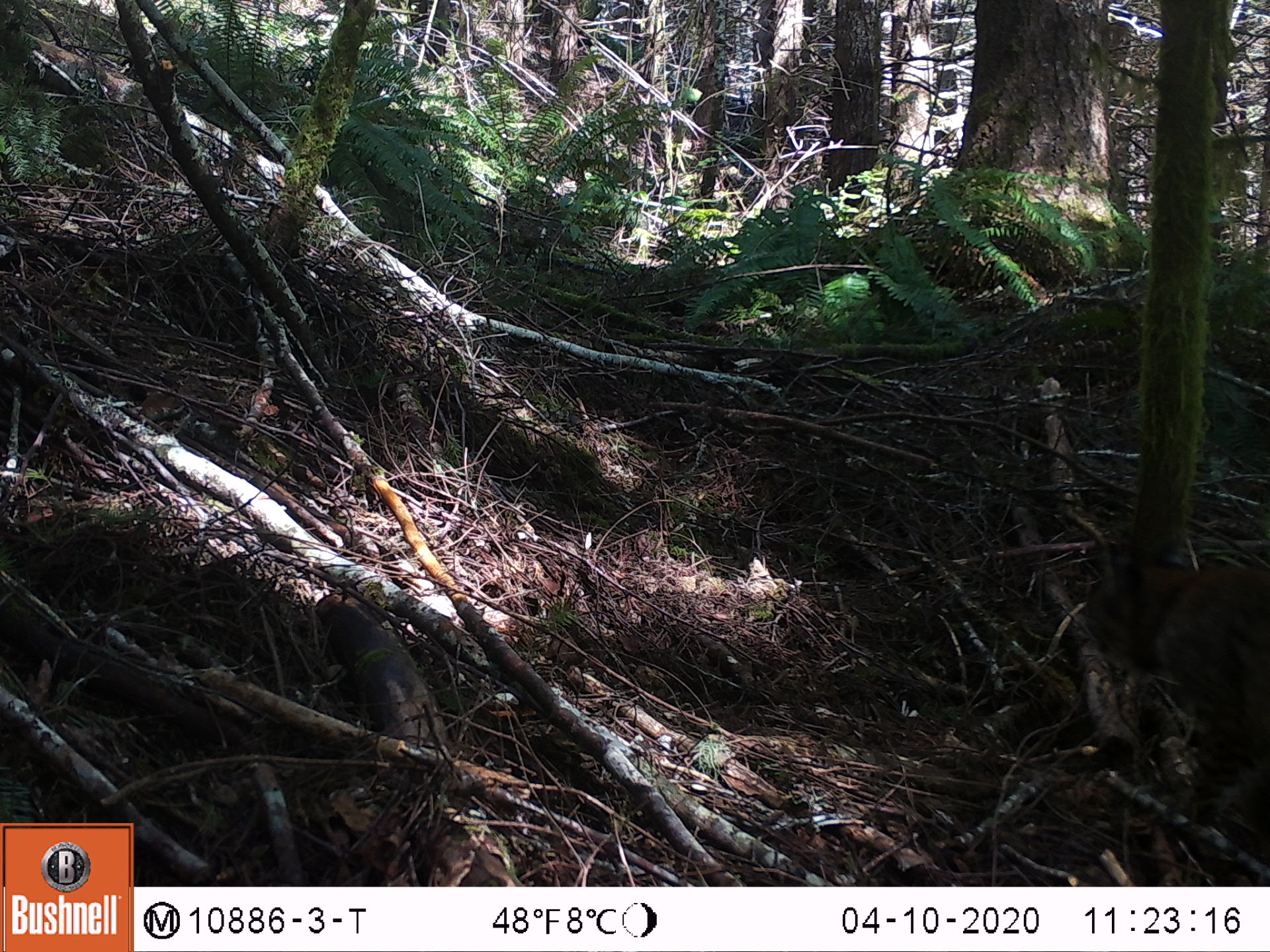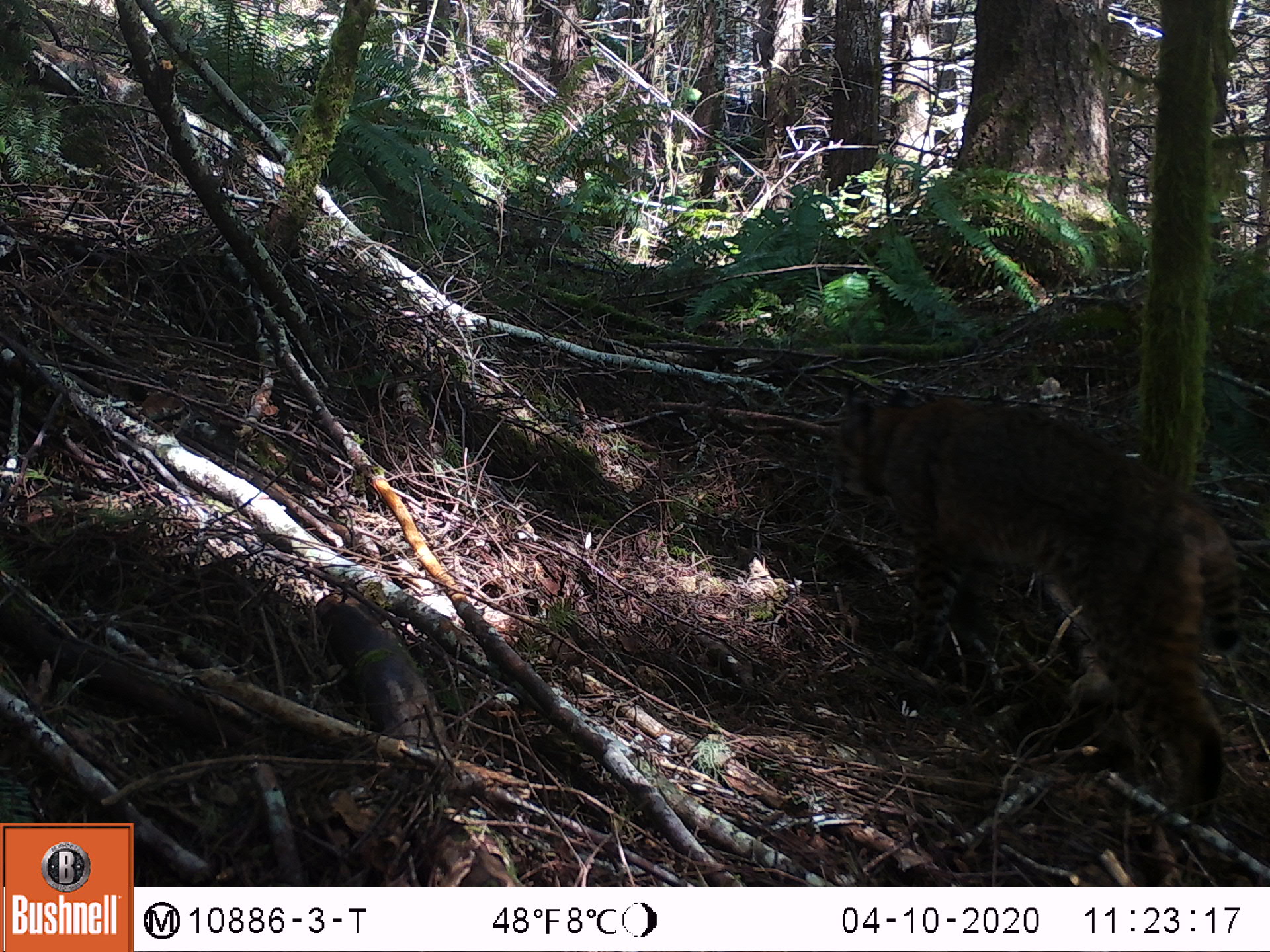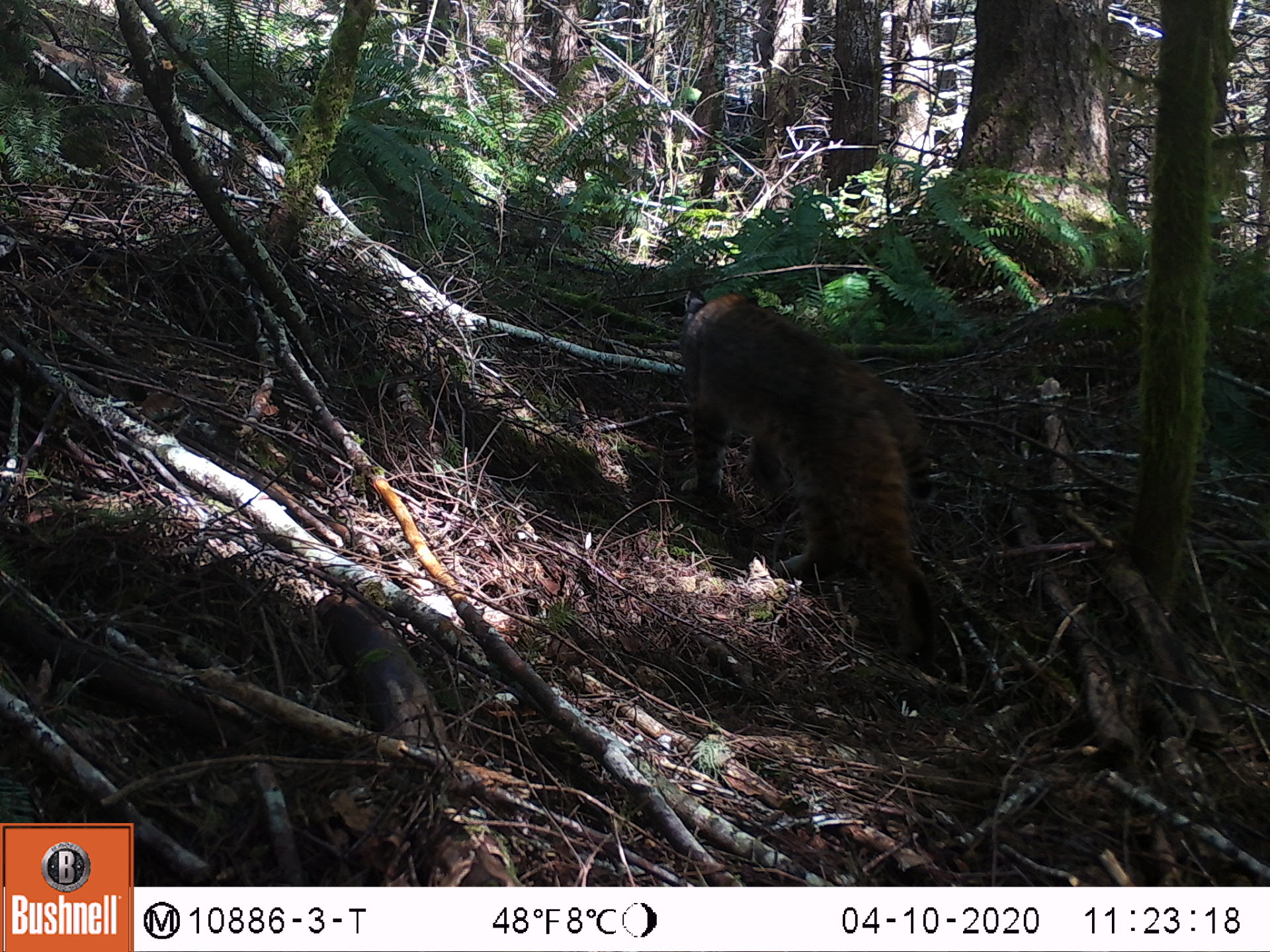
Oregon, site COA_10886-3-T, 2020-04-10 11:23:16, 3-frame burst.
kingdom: Animalia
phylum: Chordata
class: Mammalia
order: Carnivora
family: Felidae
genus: Lynx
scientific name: Lynx rufus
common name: bobcat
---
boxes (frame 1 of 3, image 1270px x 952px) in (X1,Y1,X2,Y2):
bobcat: (1059,528,1263,856)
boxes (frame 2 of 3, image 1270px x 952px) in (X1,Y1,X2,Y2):
bobcat: (816,371,1253,841)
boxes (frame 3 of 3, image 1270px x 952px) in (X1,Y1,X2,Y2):
bobcat: (667,264,958,687)